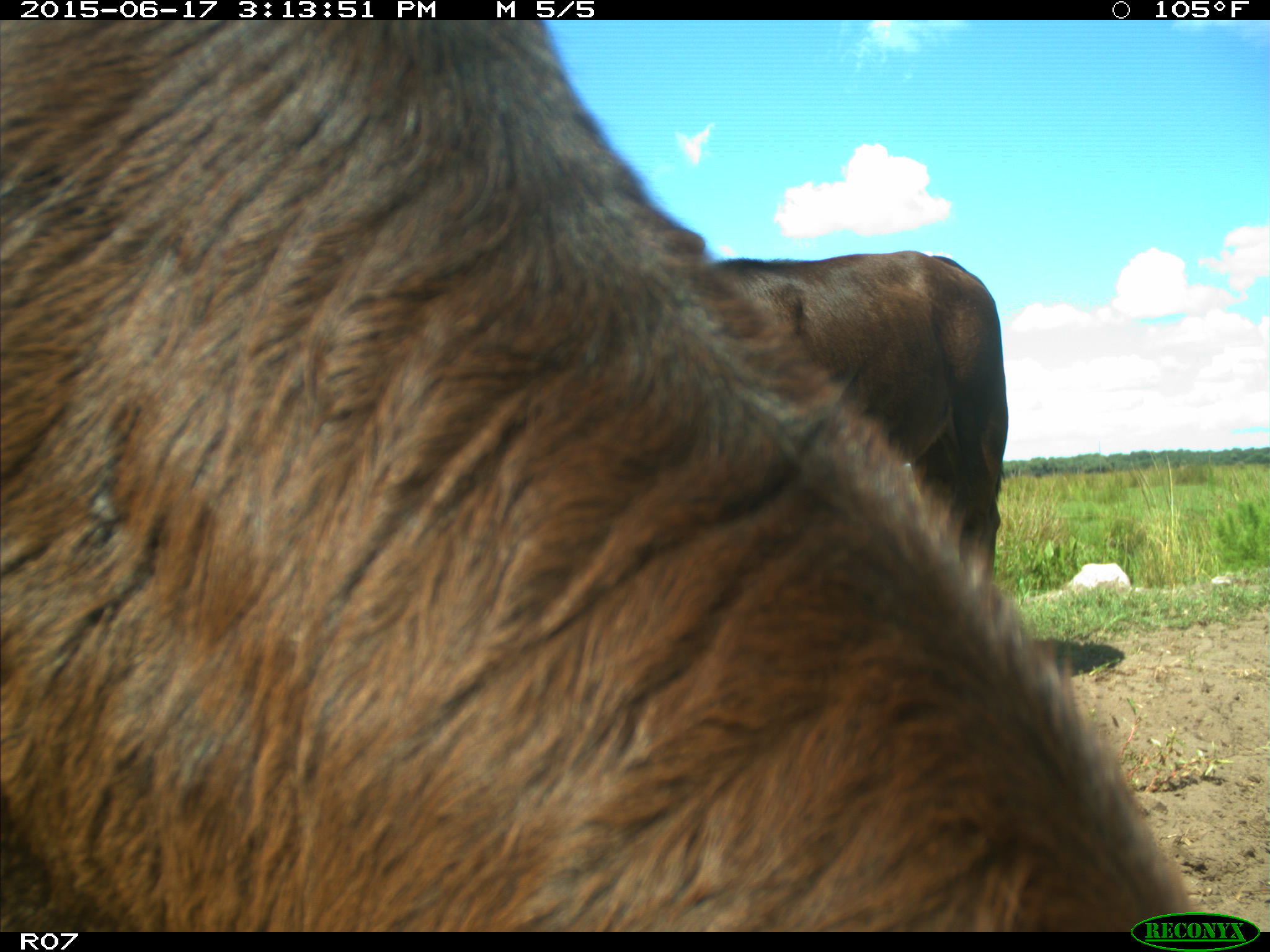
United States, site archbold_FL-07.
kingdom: Animalia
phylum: Chordata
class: Mammalia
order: Artiodactyla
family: Bovidae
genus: Bos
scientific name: Bos taurus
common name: domestic cow